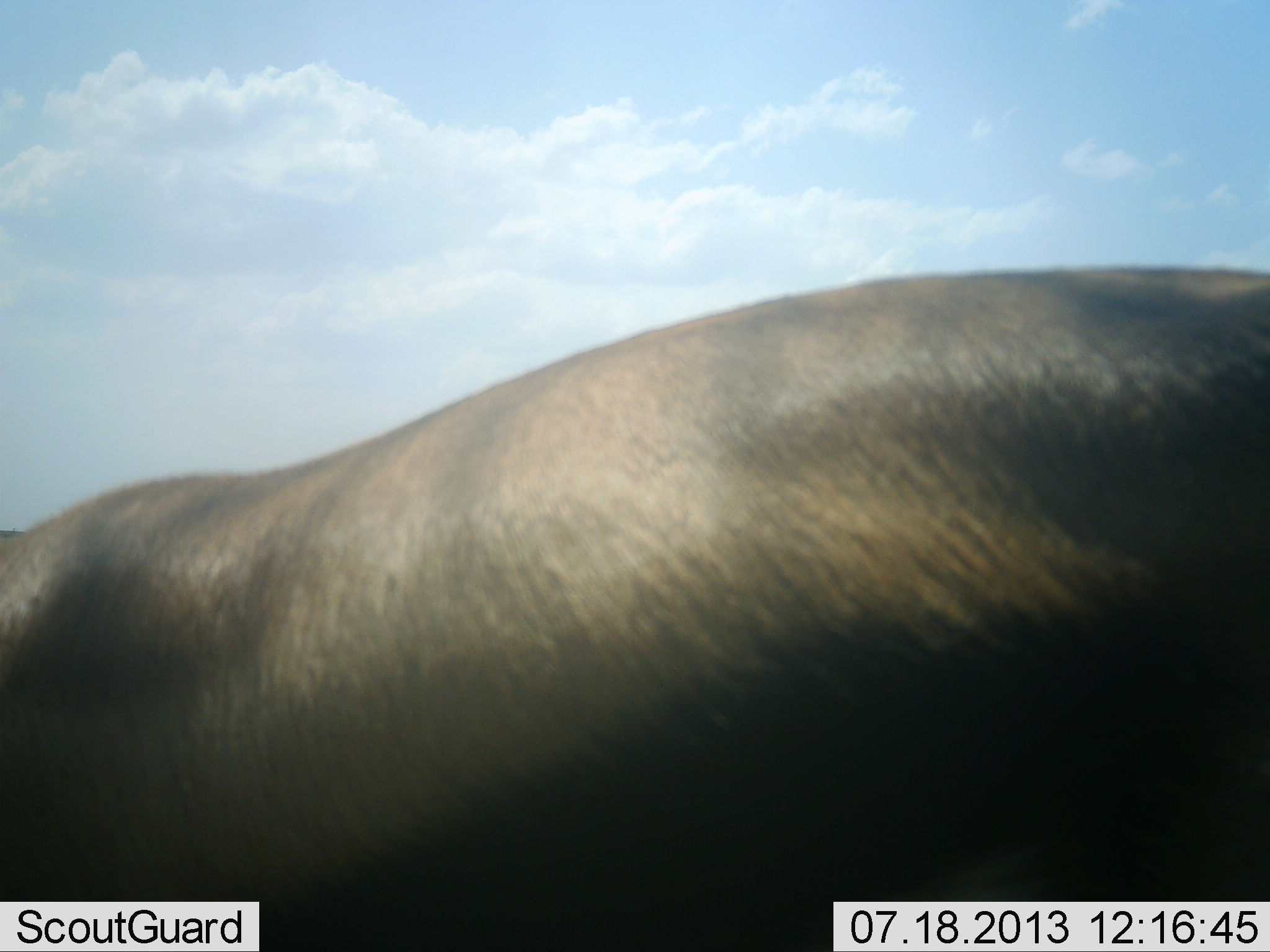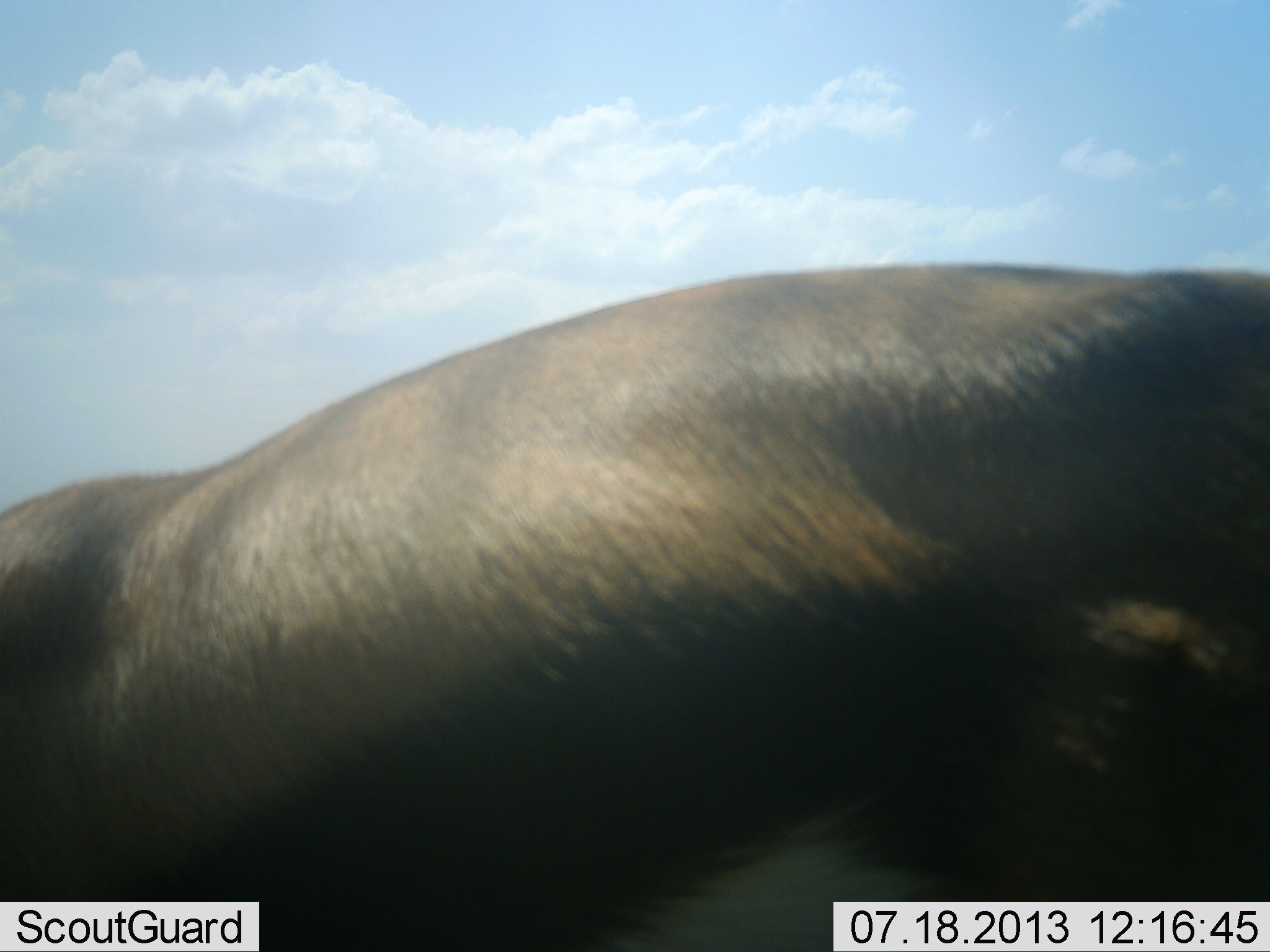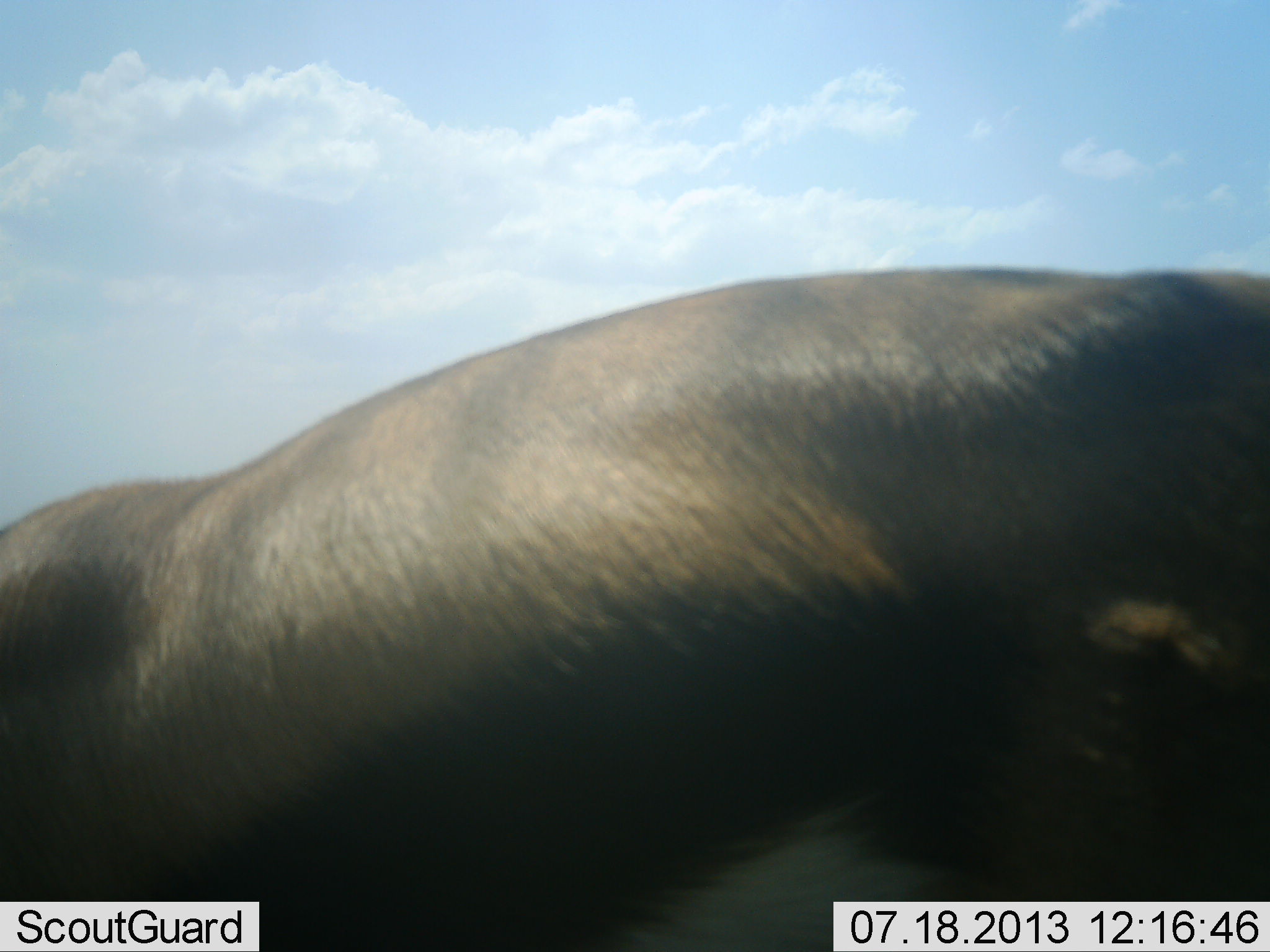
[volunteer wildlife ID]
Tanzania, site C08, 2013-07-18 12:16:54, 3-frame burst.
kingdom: Animalia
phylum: Chordata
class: Mammalia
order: Artiodactyla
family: Bovidae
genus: Eudorcas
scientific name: Eudorcas thomsonii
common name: thomson's gazelle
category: gazellethomsons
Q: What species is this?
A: Gazellethomsons (thomson's gazelle) (Eudorcas thomsonii).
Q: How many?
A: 1.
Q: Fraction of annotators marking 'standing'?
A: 79%.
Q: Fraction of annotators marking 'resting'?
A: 7%.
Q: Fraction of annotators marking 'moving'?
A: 0%.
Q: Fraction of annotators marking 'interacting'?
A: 7%.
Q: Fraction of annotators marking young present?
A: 0%.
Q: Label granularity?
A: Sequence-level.